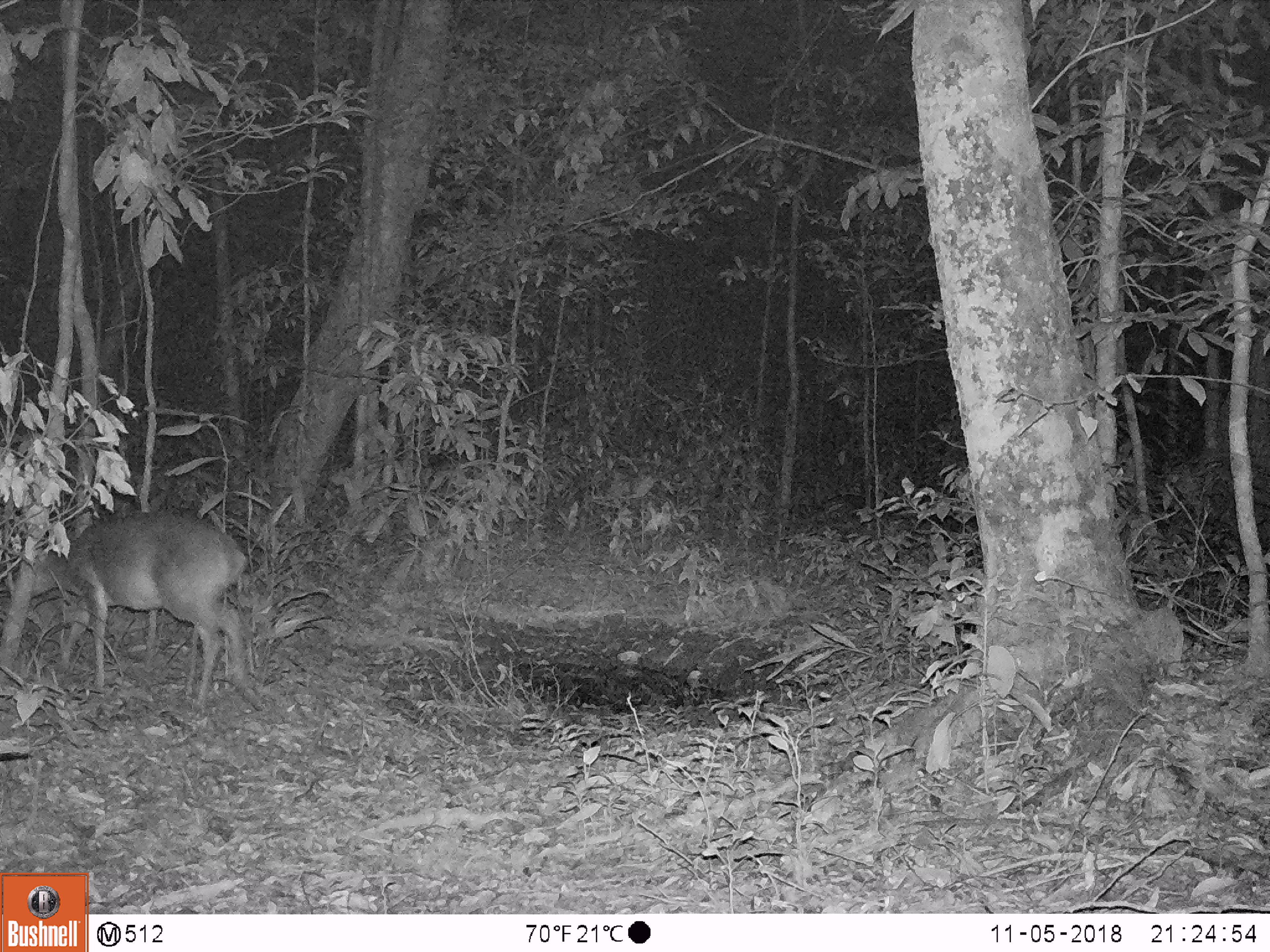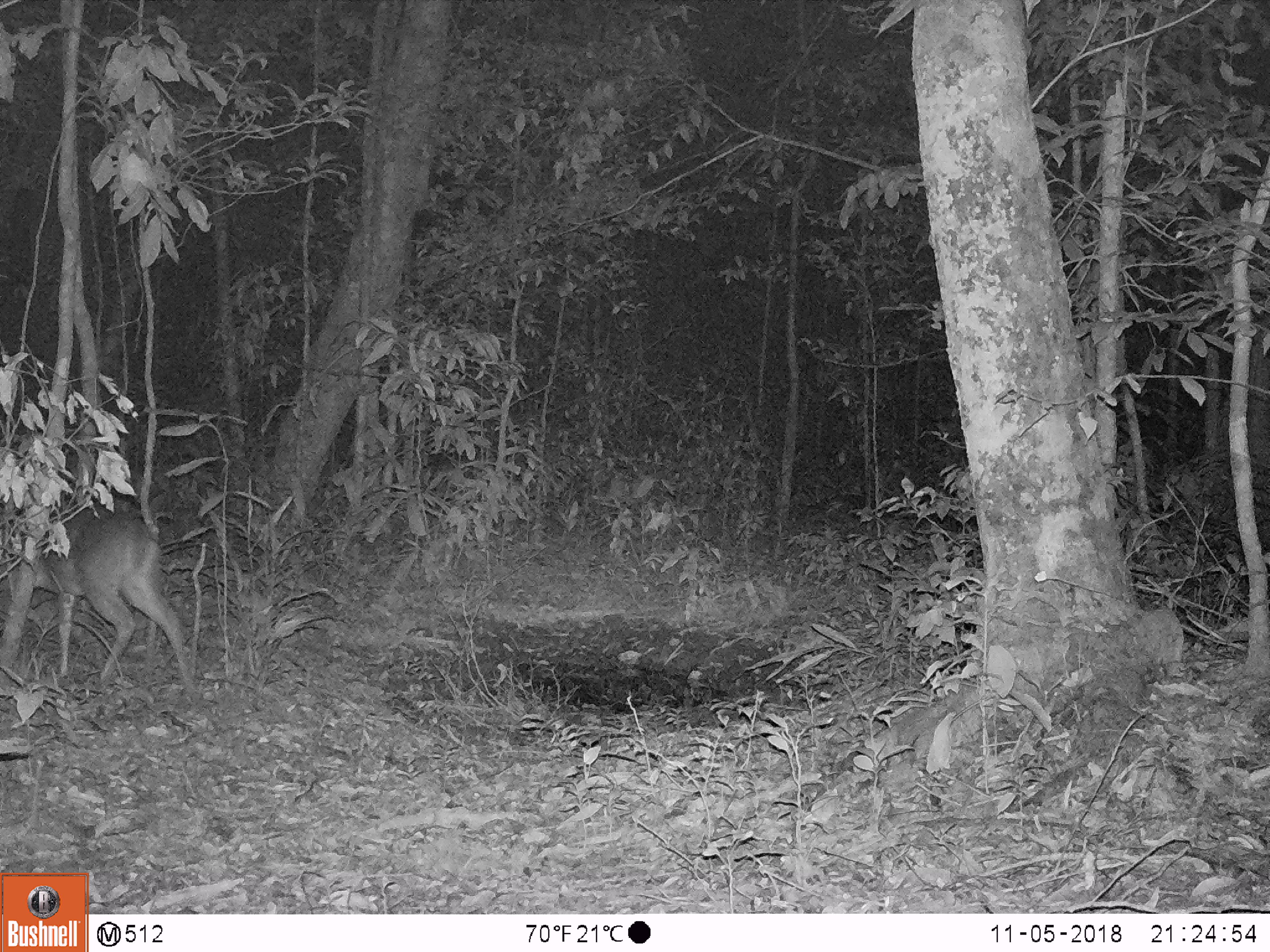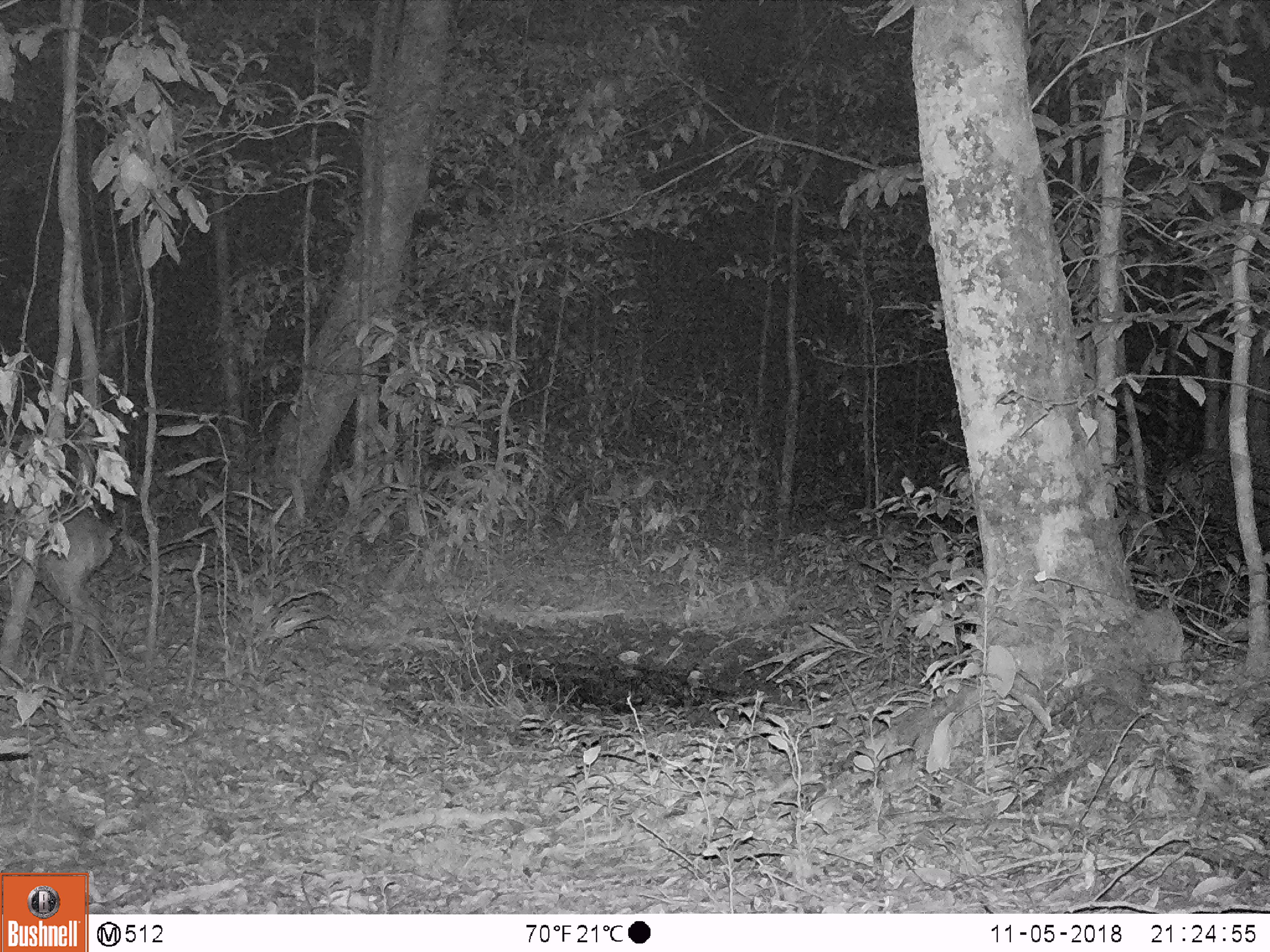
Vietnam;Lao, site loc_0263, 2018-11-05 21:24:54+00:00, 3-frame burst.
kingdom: Animalia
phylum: Chordata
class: Mammalia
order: Artiodactyla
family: Cervidae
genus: Muntiacus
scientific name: Muntiacus vuquangensis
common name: large-antlered muntjac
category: large antlered muntjac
Large antlered muntjac (large-antlered muntjac) (Muntiacus vuquangensis). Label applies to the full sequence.